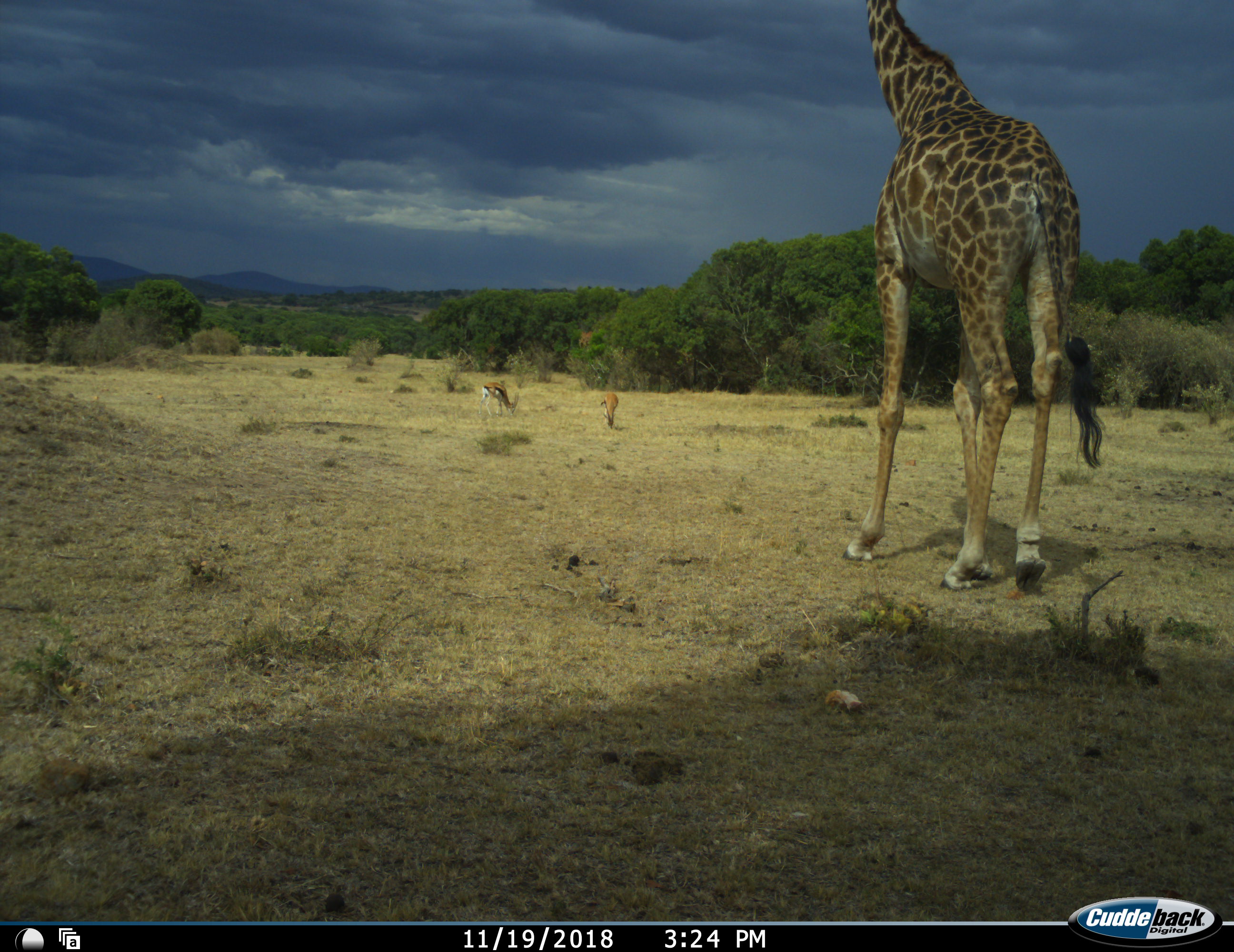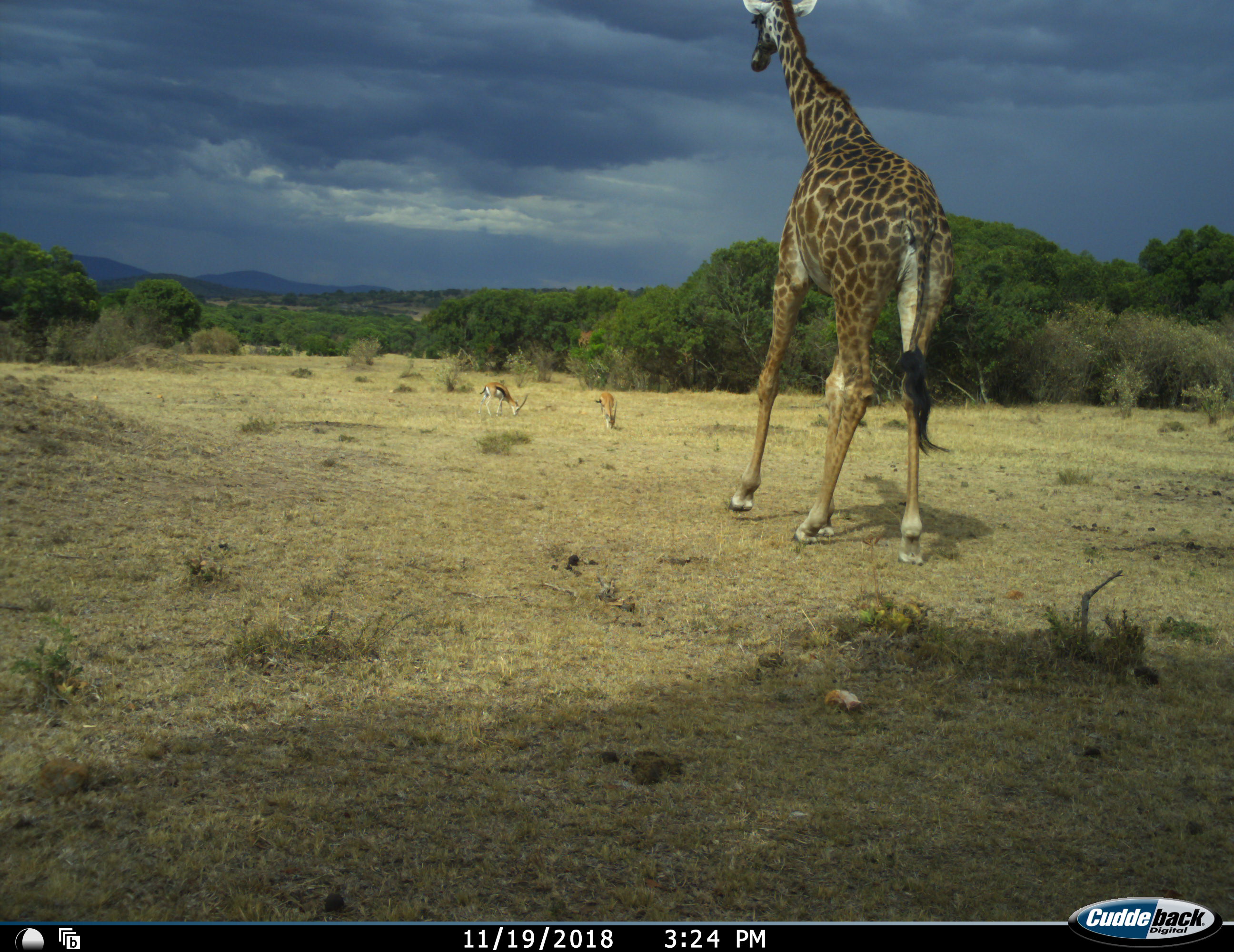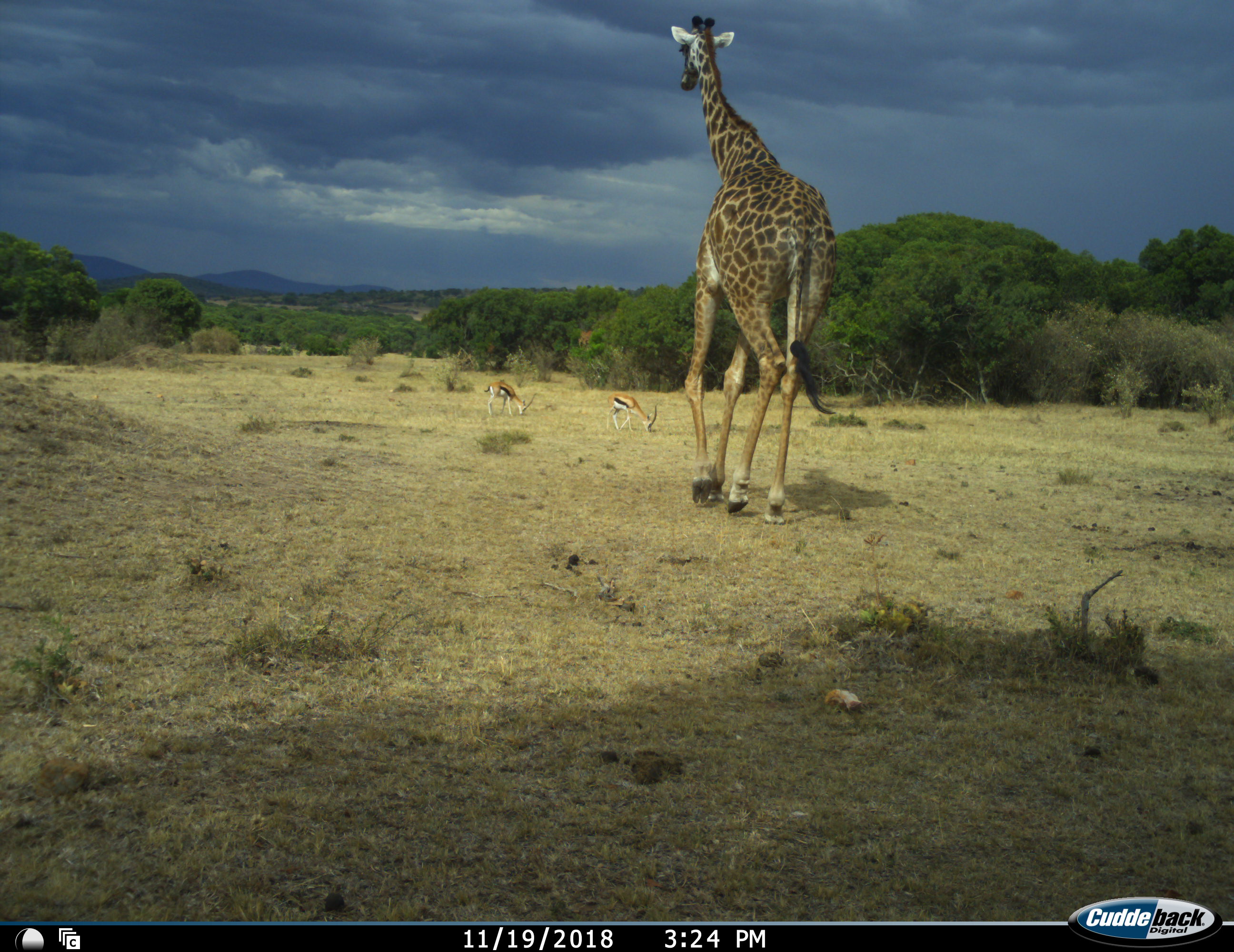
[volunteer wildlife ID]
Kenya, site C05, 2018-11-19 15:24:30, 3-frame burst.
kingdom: Animalia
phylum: Chordata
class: Mammalia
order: Artiodactyla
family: Bovidae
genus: Eudorcas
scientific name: Eudorcas thomsonii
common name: thomson's gazelle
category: gazellethomsons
Gazellethomsons (thomson's gazelle) (Eudorcas thomsonii), count 2. Behavior (volunteer vote fractions): standing 30%, resting 0%, moving 0%, interacting 0%. Young present (vote fraction): 0%. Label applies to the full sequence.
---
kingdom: Animalia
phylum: Chordata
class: Mammalia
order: Artiodactyla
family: Giraffidae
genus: Giraffa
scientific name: Giraffa camelopardalis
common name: giraffe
Giraffe (Giraffa camelopardalis), count 1. Behavior (volunteer vote fractions): standing 0%, resting 0%, moving 100%, interacting 0%. Young present (vote fraction): 0%. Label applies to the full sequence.